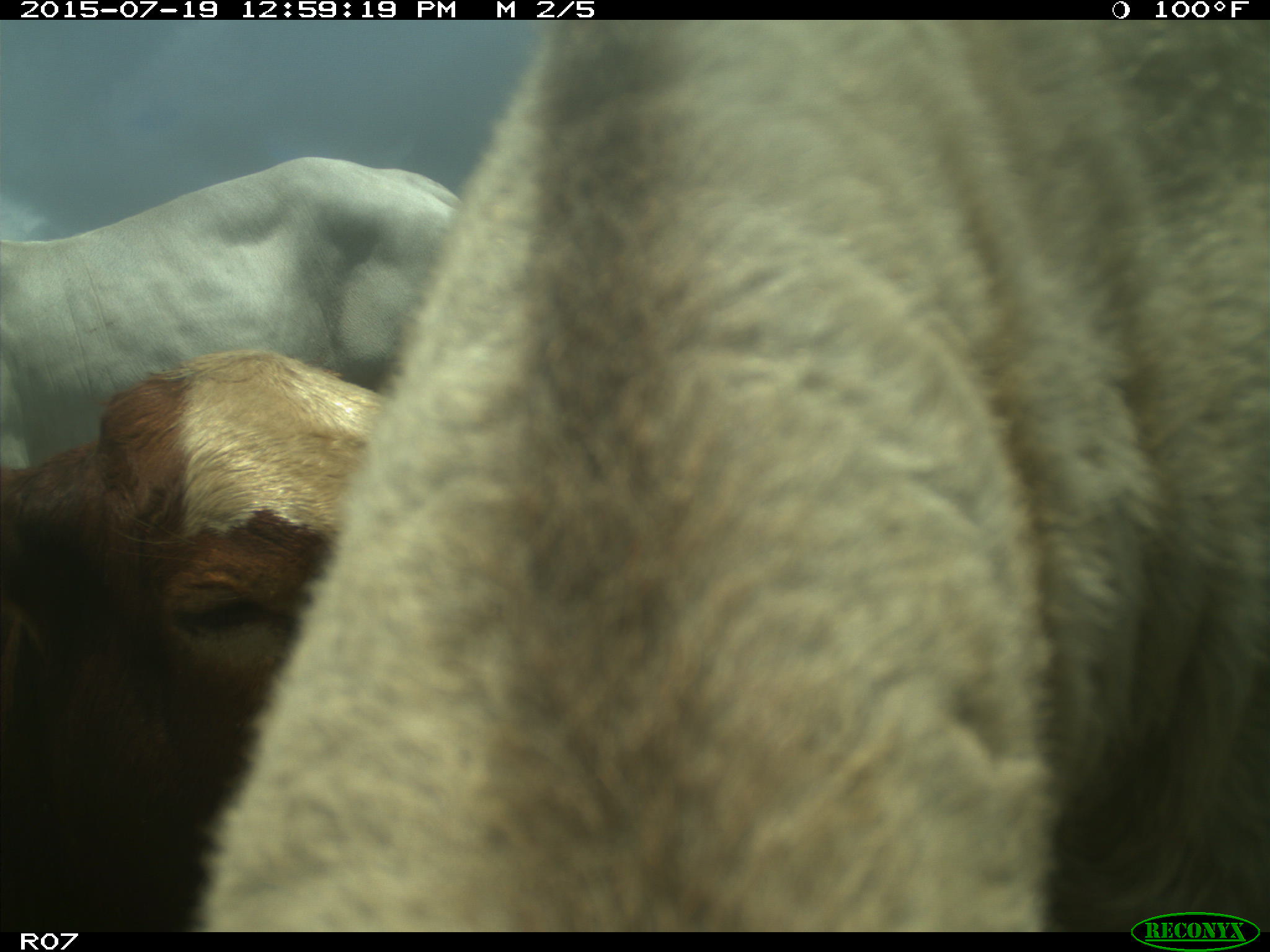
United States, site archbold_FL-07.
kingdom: Animalia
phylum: Chordata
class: Mammalia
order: Artiodactyla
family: Bovidae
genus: Bos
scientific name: Bos taurus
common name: domestic cow